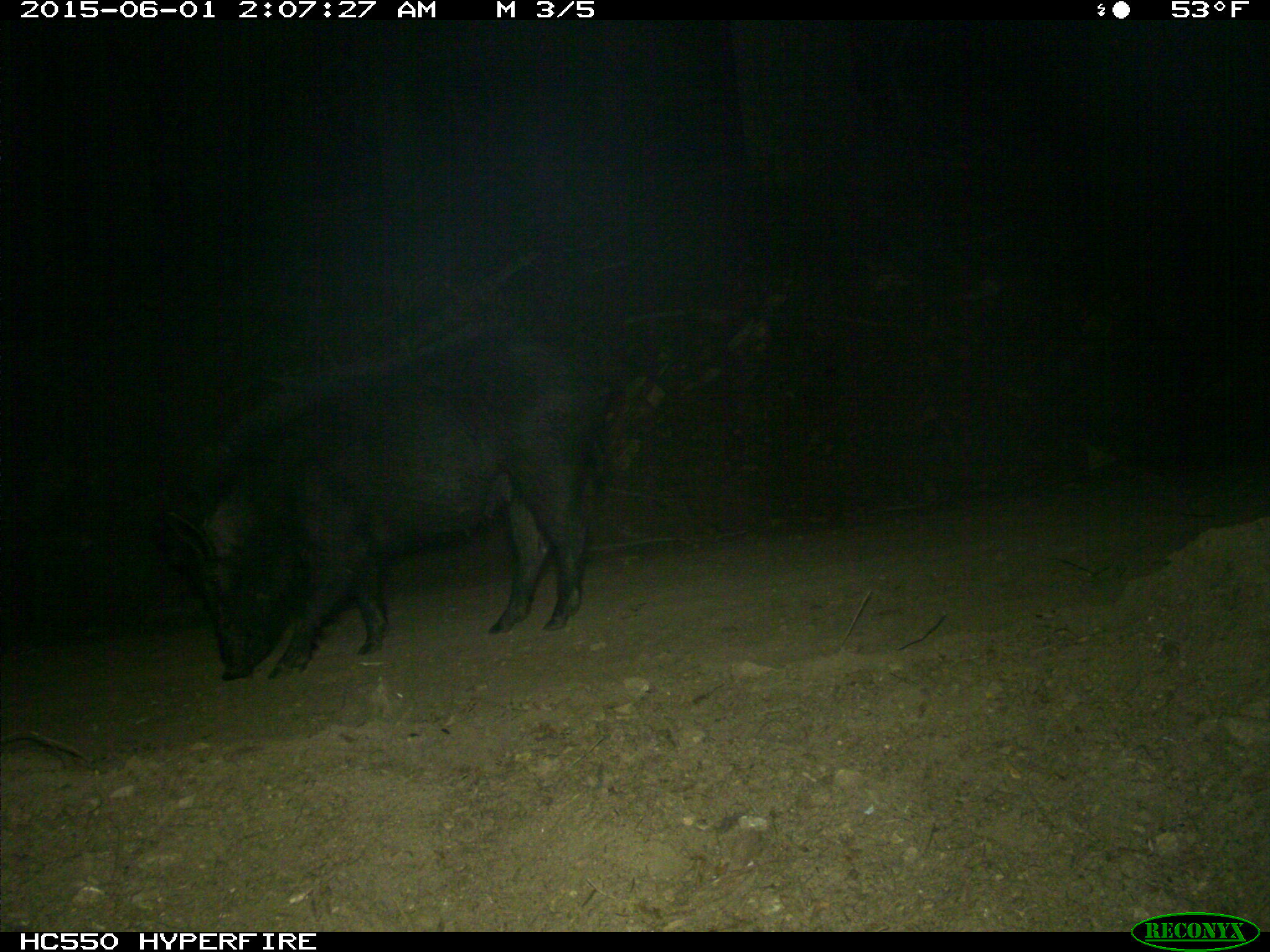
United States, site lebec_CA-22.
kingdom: Animalia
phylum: Chordata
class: Mammalia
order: Artiodactyla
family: Suidae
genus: Sus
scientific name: Sus scrofa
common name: wild boar